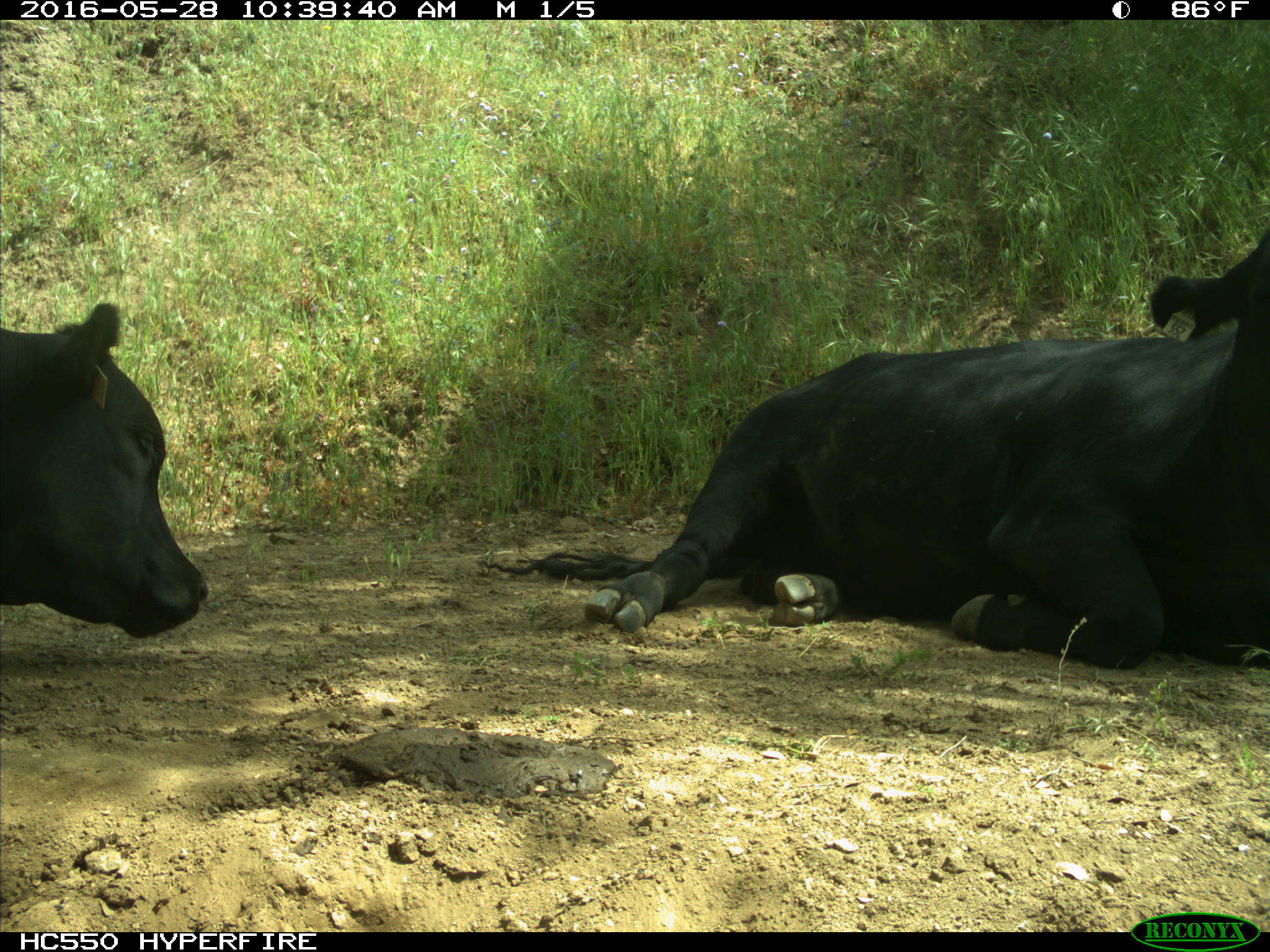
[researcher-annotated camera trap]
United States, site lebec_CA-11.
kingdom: Animalia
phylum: Chordata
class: Mammalia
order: Artiodactyla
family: Bovidae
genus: Bos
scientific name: Bos taurus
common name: domestic cow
Bos taurus (domestic cow).